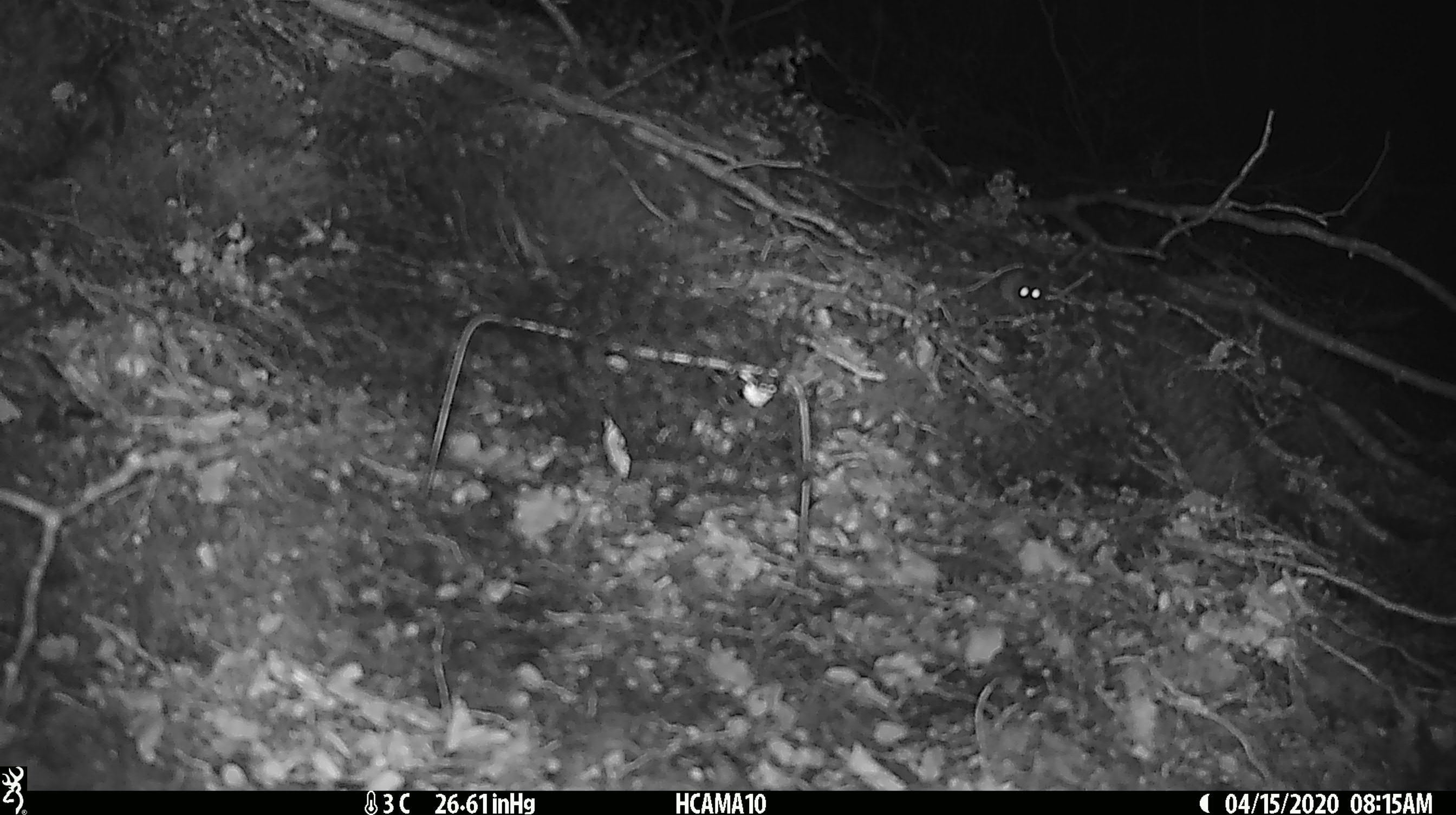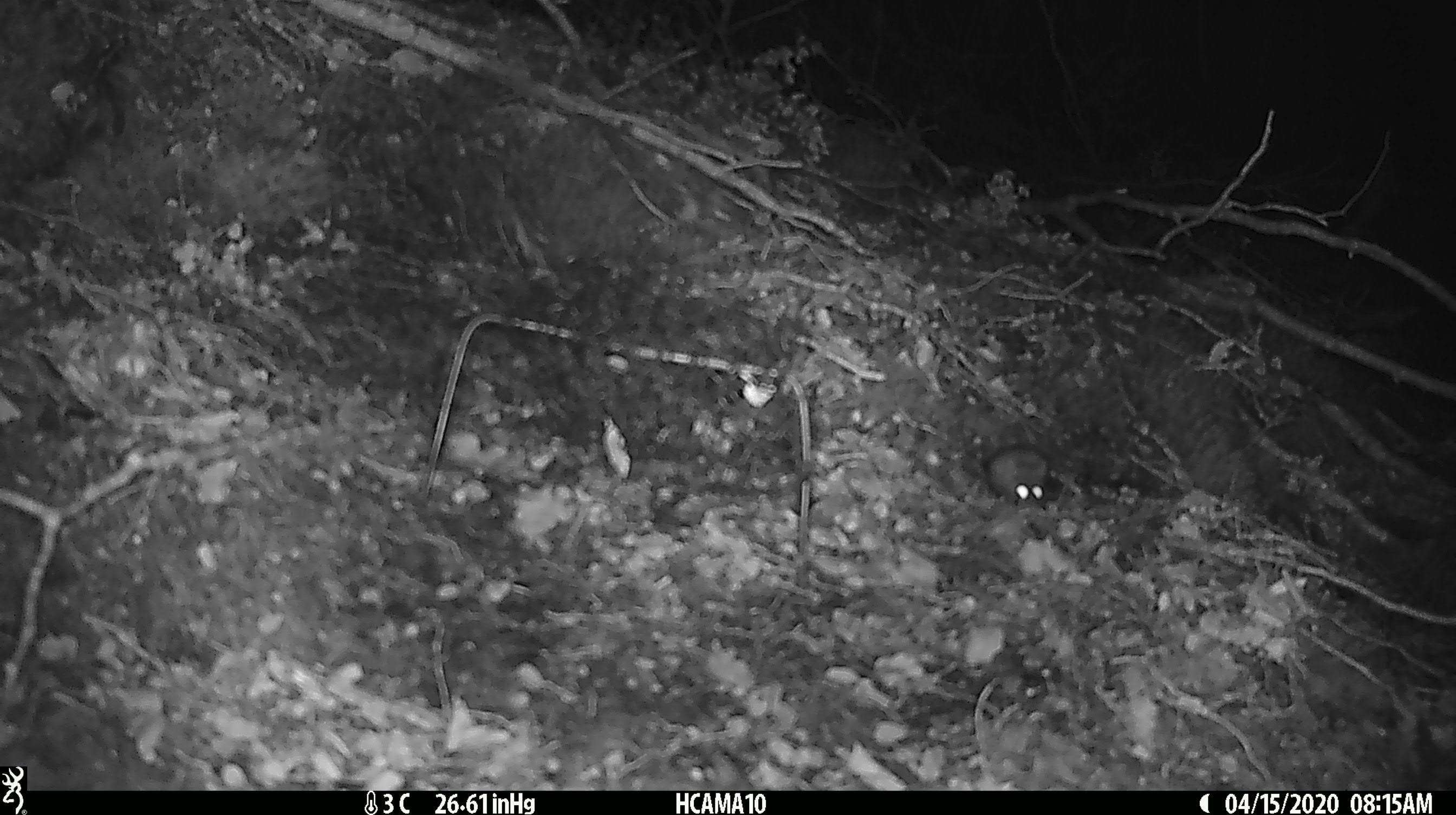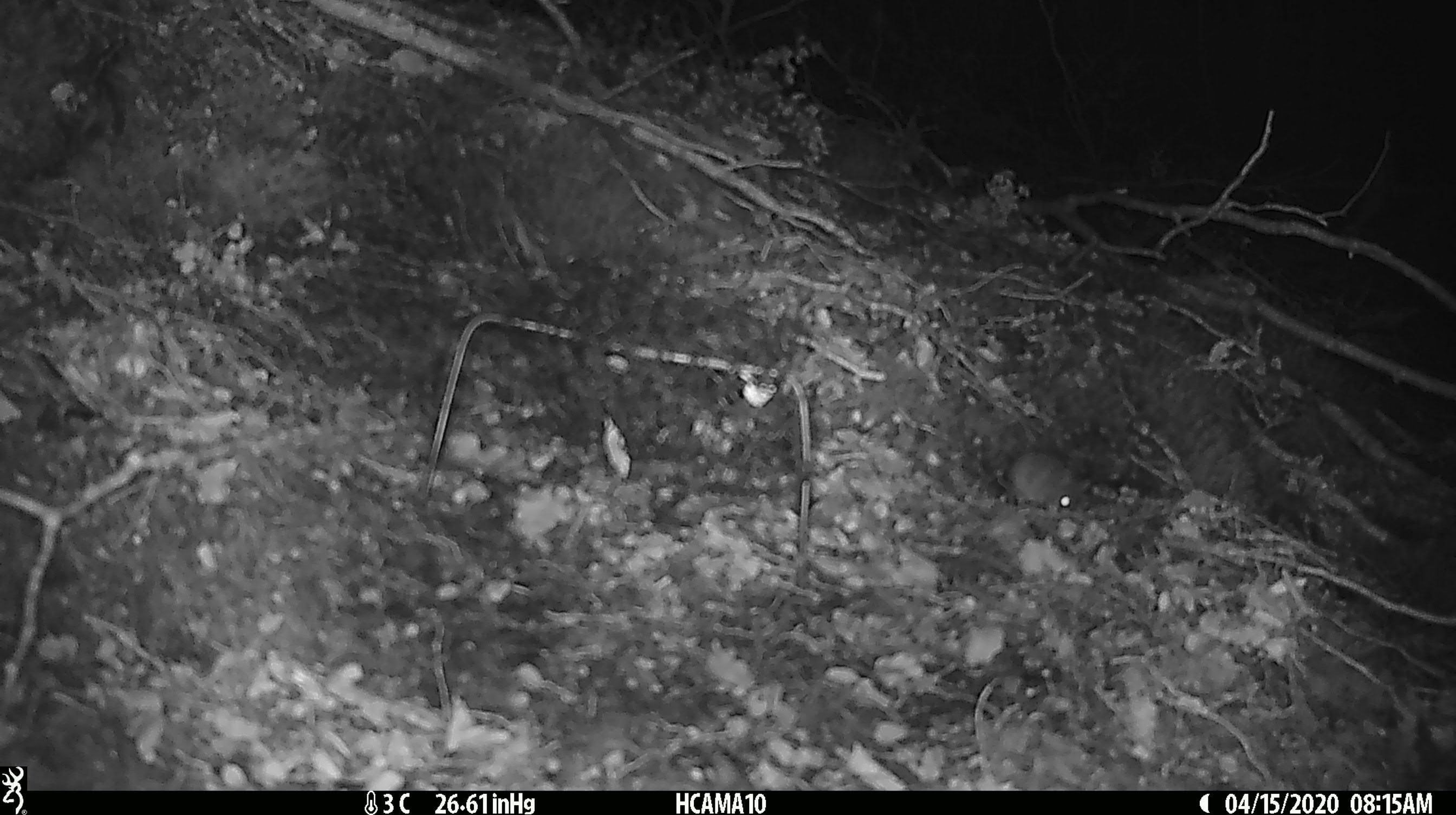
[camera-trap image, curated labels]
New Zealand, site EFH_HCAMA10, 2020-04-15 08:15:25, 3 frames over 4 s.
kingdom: Animalia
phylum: Chordata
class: Mammalia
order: Rodentia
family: Muridae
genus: Mus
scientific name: Mus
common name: mouse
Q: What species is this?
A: Mouse (Mus).